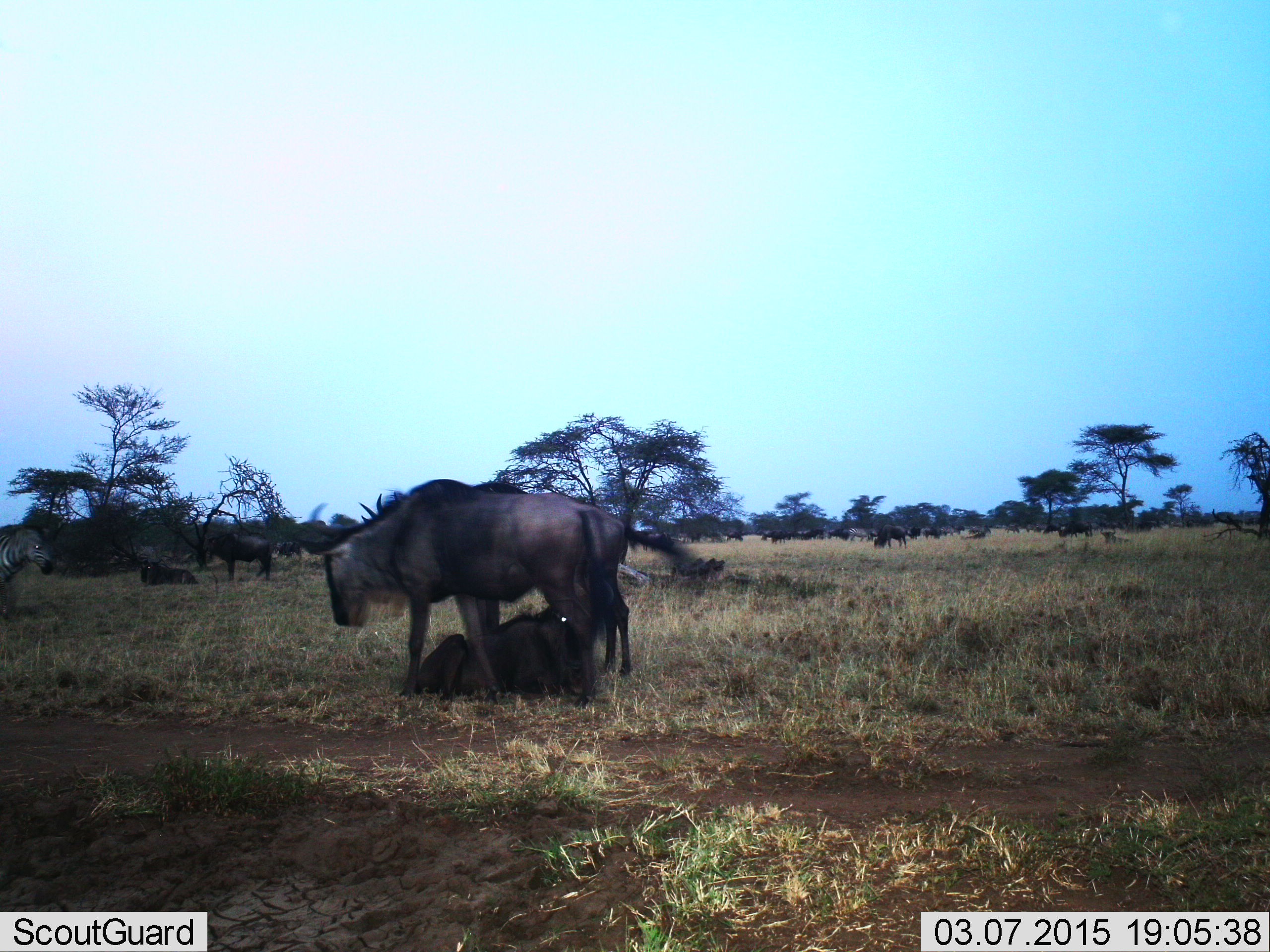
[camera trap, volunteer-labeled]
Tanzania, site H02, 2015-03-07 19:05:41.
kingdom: Animalia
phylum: Chordata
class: Mammalia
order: Artiodactyla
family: Bovidae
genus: Connochaetes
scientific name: Connochaetes taurinus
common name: blue wildebeest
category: wildebeest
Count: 11-50.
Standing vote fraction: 92%.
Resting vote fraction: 83%.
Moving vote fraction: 25%.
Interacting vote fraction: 17%.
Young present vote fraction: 8%.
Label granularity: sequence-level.